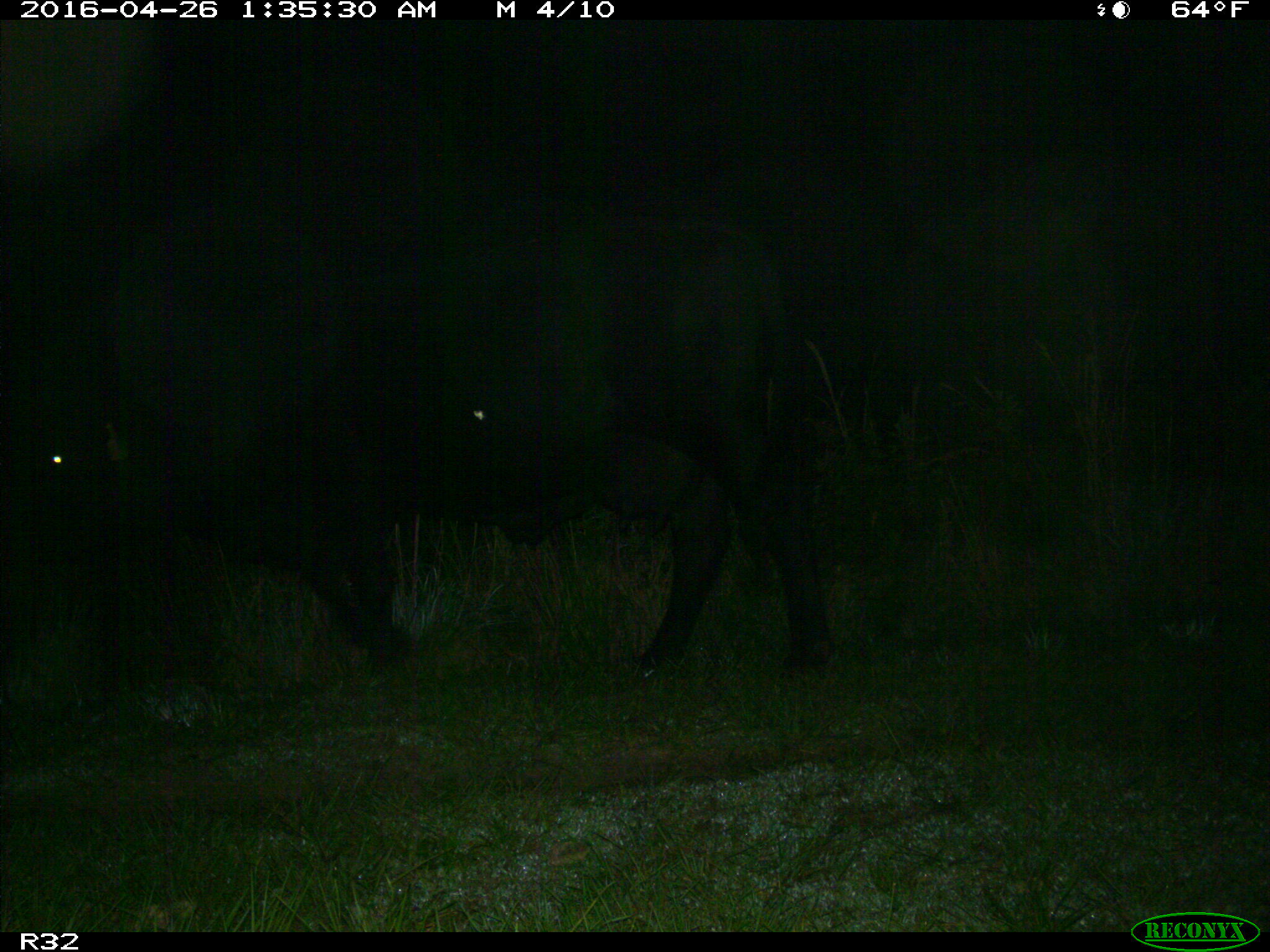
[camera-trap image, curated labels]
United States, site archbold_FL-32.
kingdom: Animalia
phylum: Chordata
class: Mammalia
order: Artiodactyla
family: Bovidae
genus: Bos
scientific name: Bos taurus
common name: domestic cow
Bos taurus (domestic cow).